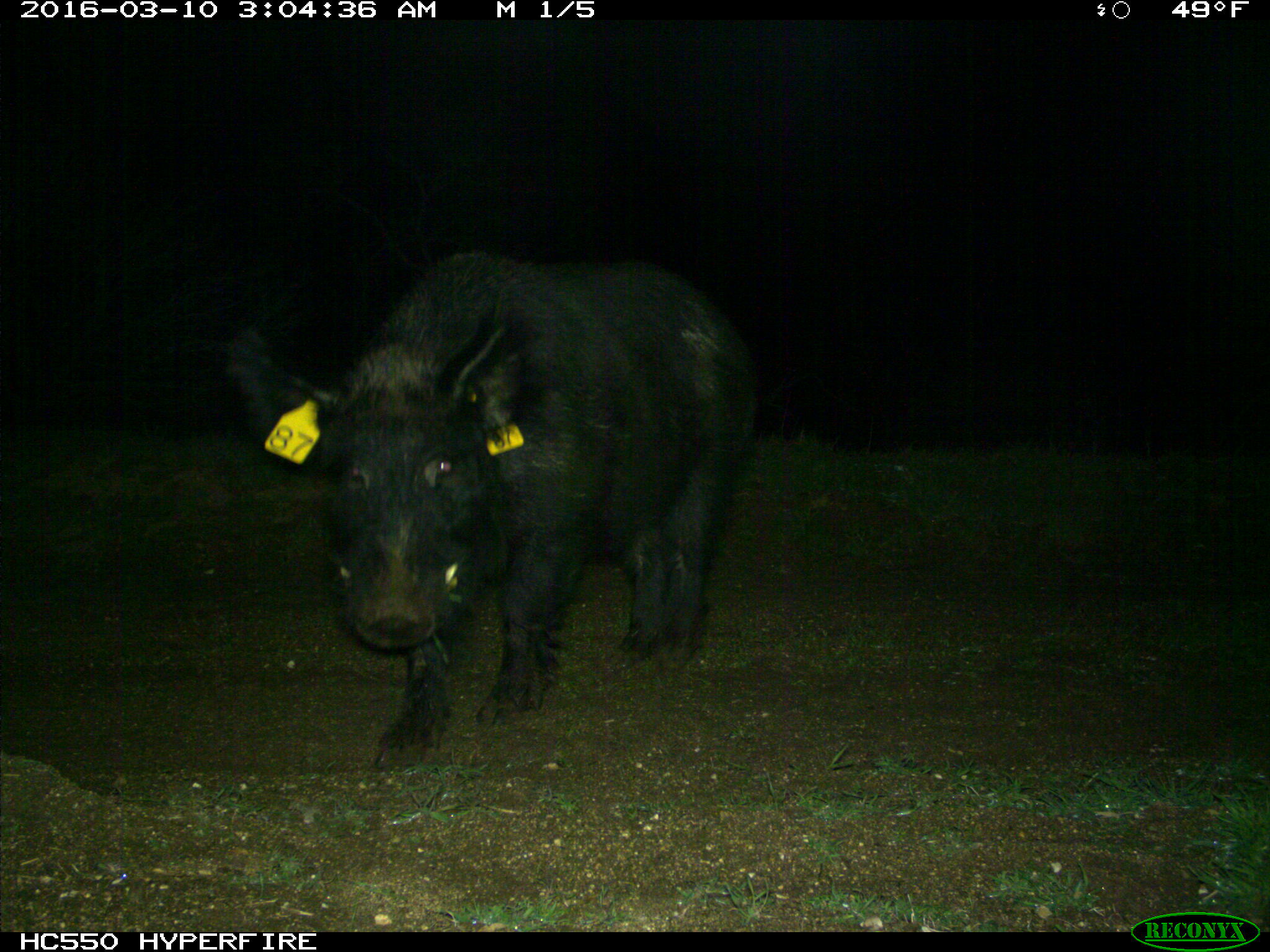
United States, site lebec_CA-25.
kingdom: Animalia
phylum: Chordata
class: Mammalia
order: Artiodactyla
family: Suidae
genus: Sus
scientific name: Sus scrofa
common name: wild boar